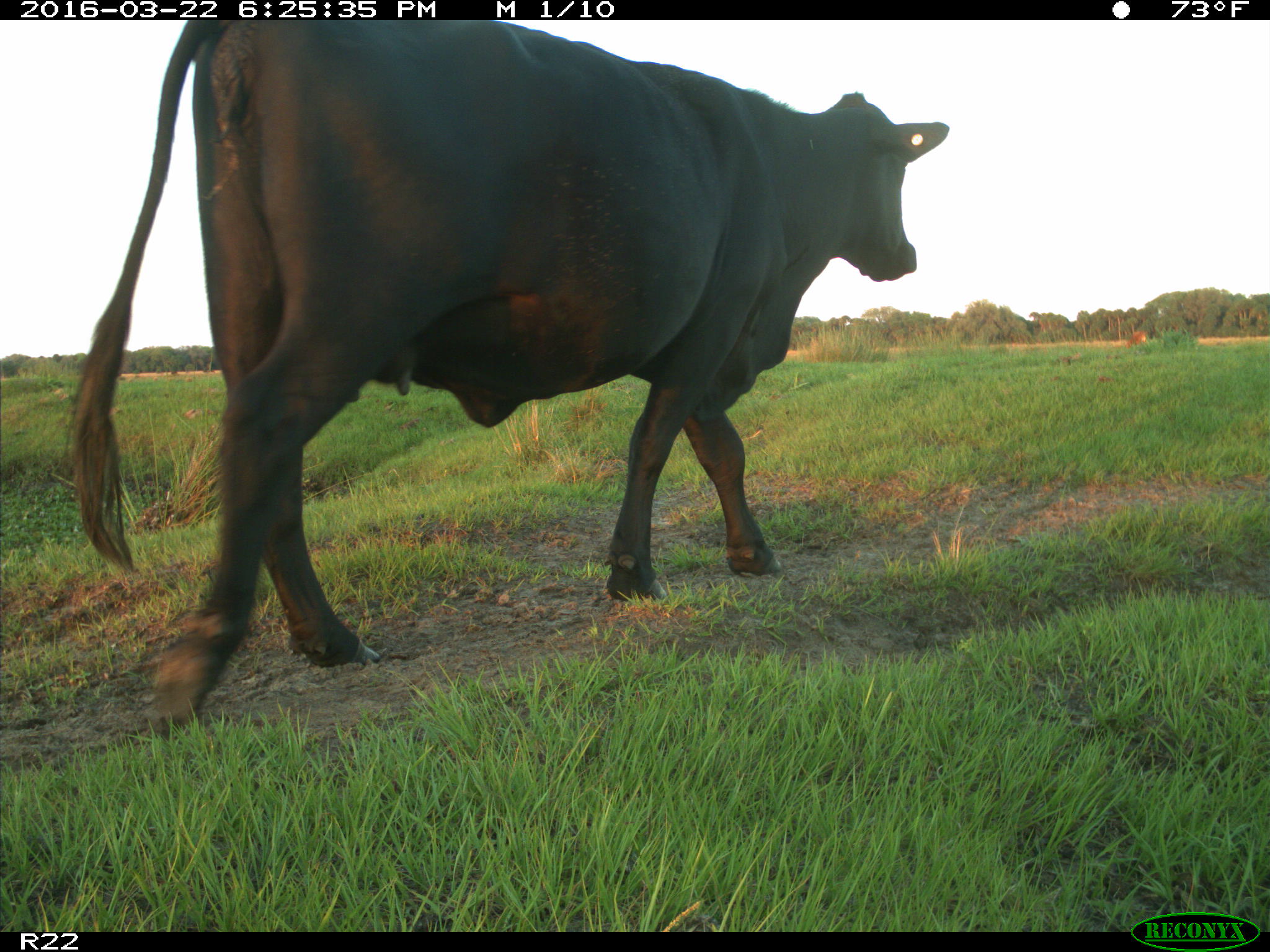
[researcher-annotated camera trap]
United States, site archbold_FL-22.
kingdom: Animalia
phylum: Chordata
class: Mammalia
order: Artiodactyla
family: Bovidae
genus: Bos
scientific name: Bos taurus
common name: domestic cow